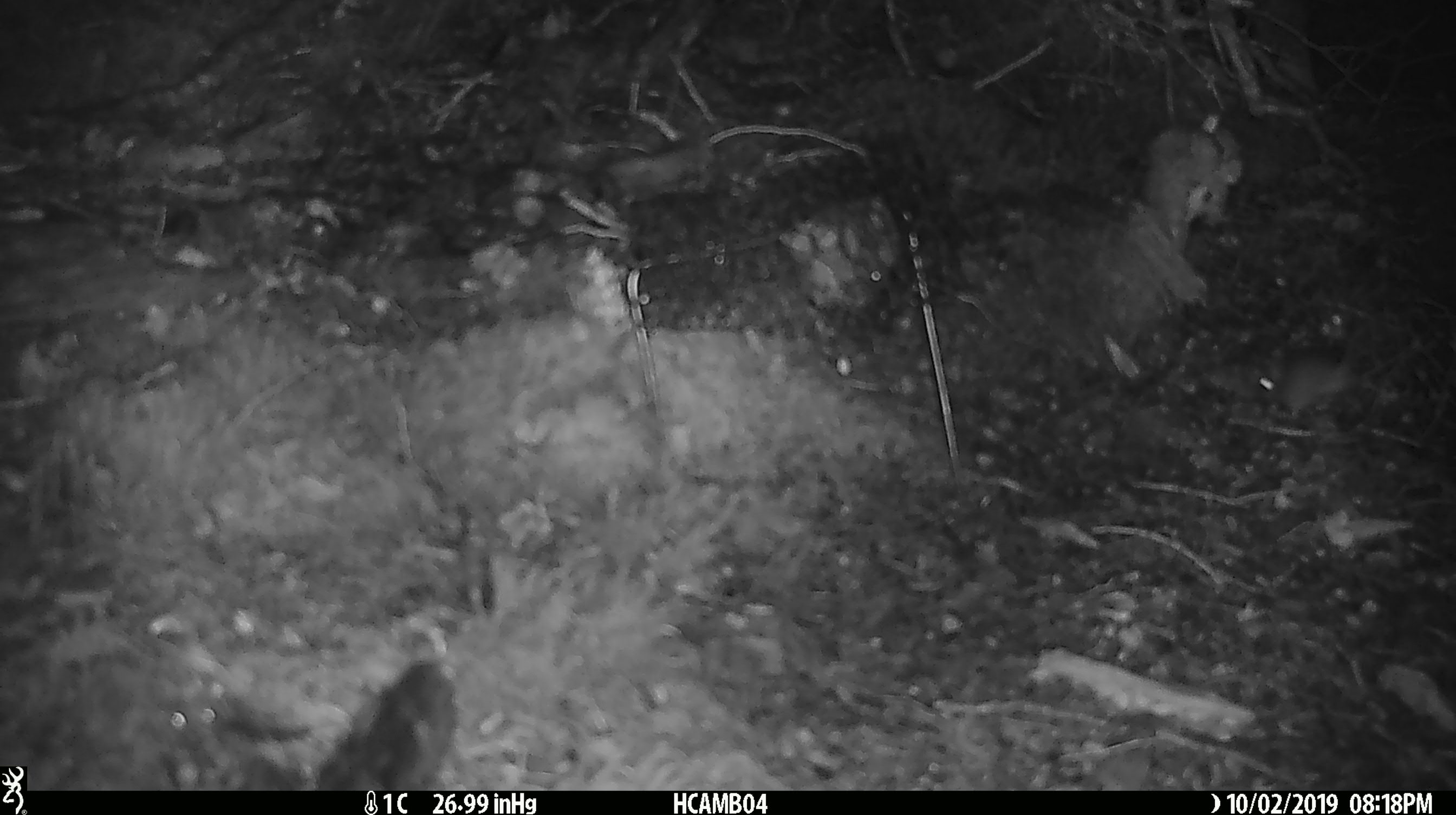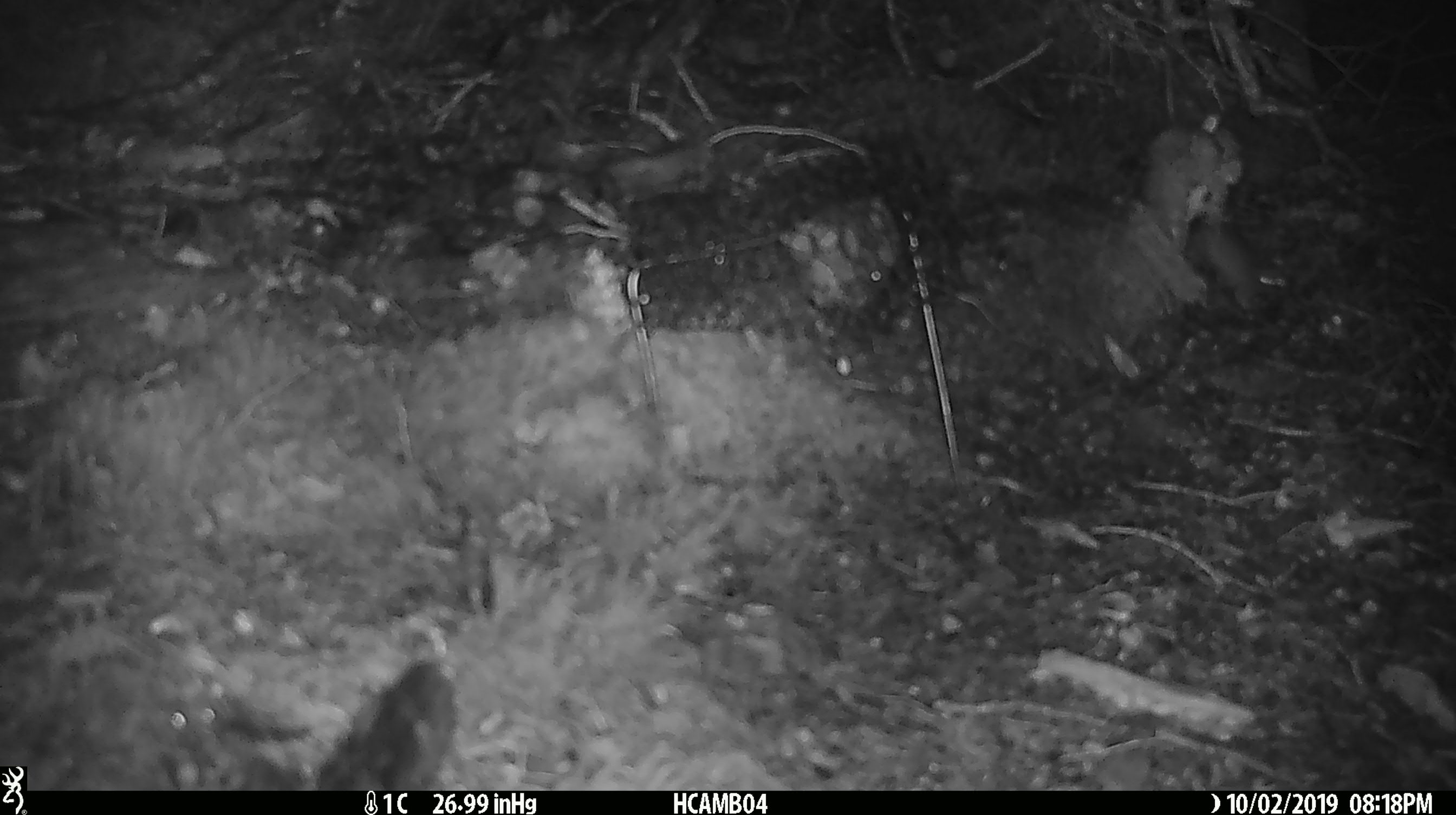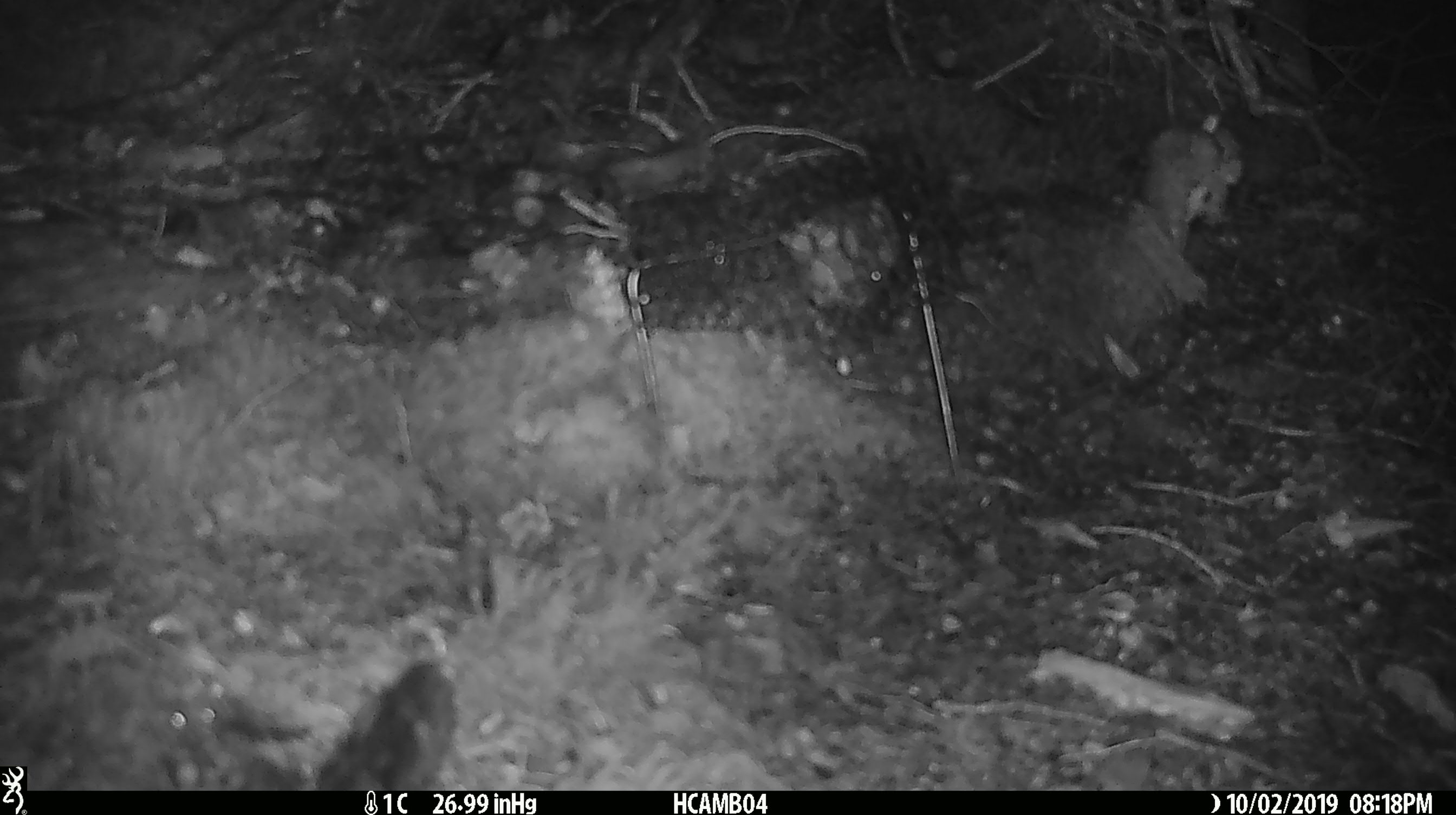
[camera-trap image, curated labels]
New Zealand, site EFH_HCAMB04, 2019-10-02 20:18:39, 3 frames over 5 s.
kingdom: Animalia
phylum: Chordata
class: Mammalia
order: Rodentia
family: Muridae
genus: Mus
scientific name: Mus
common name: mouse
Mouse (Mus).